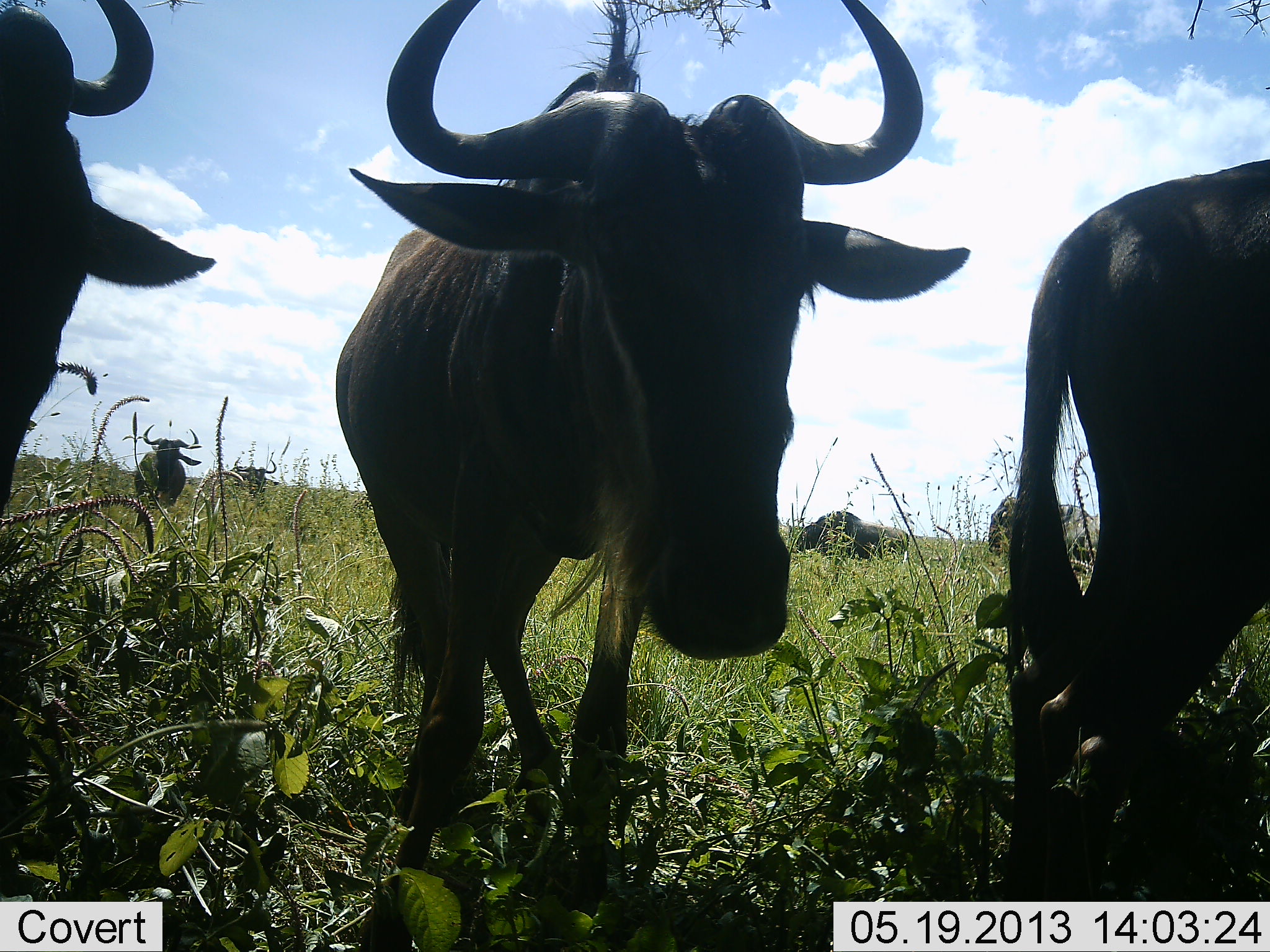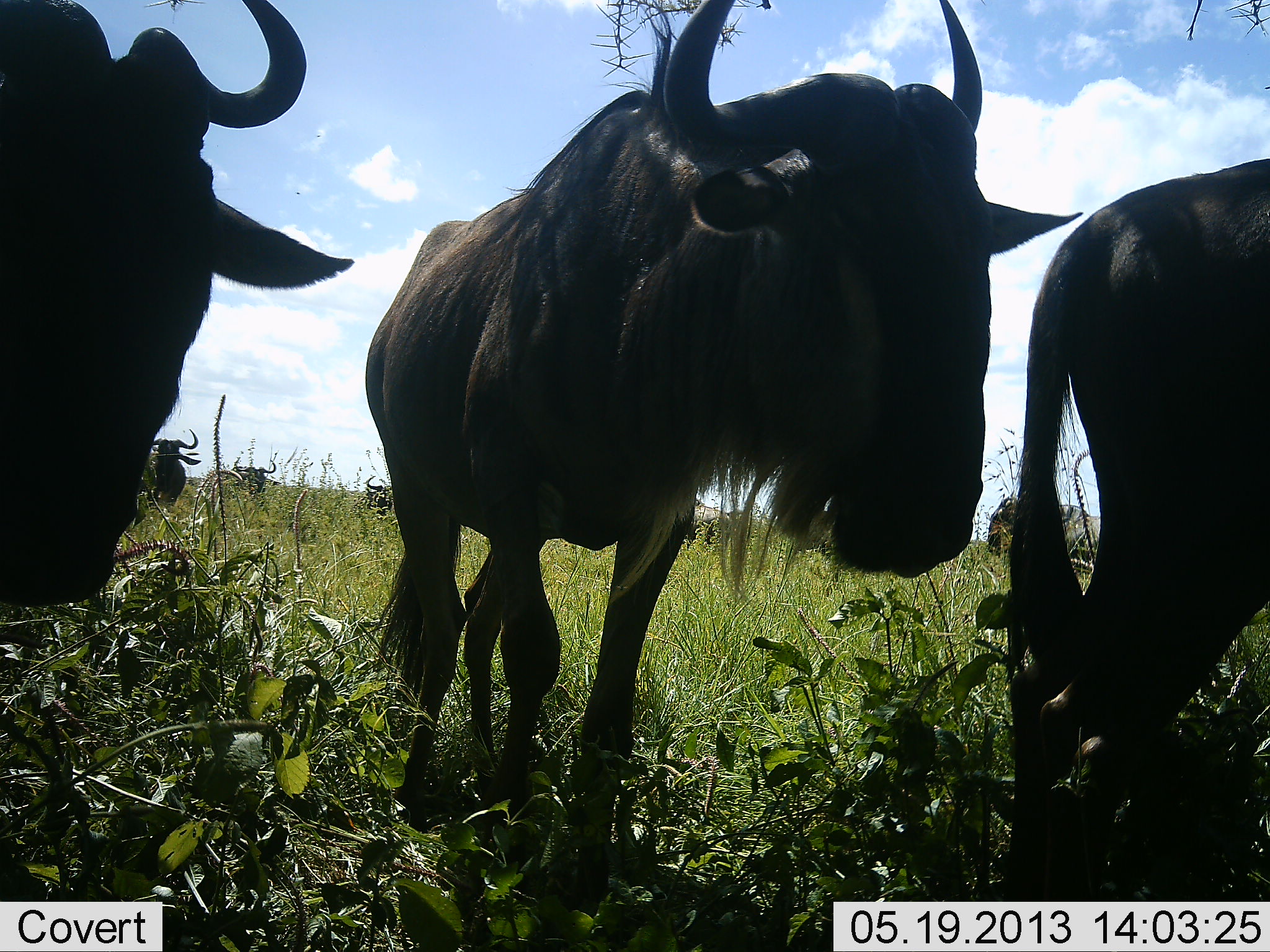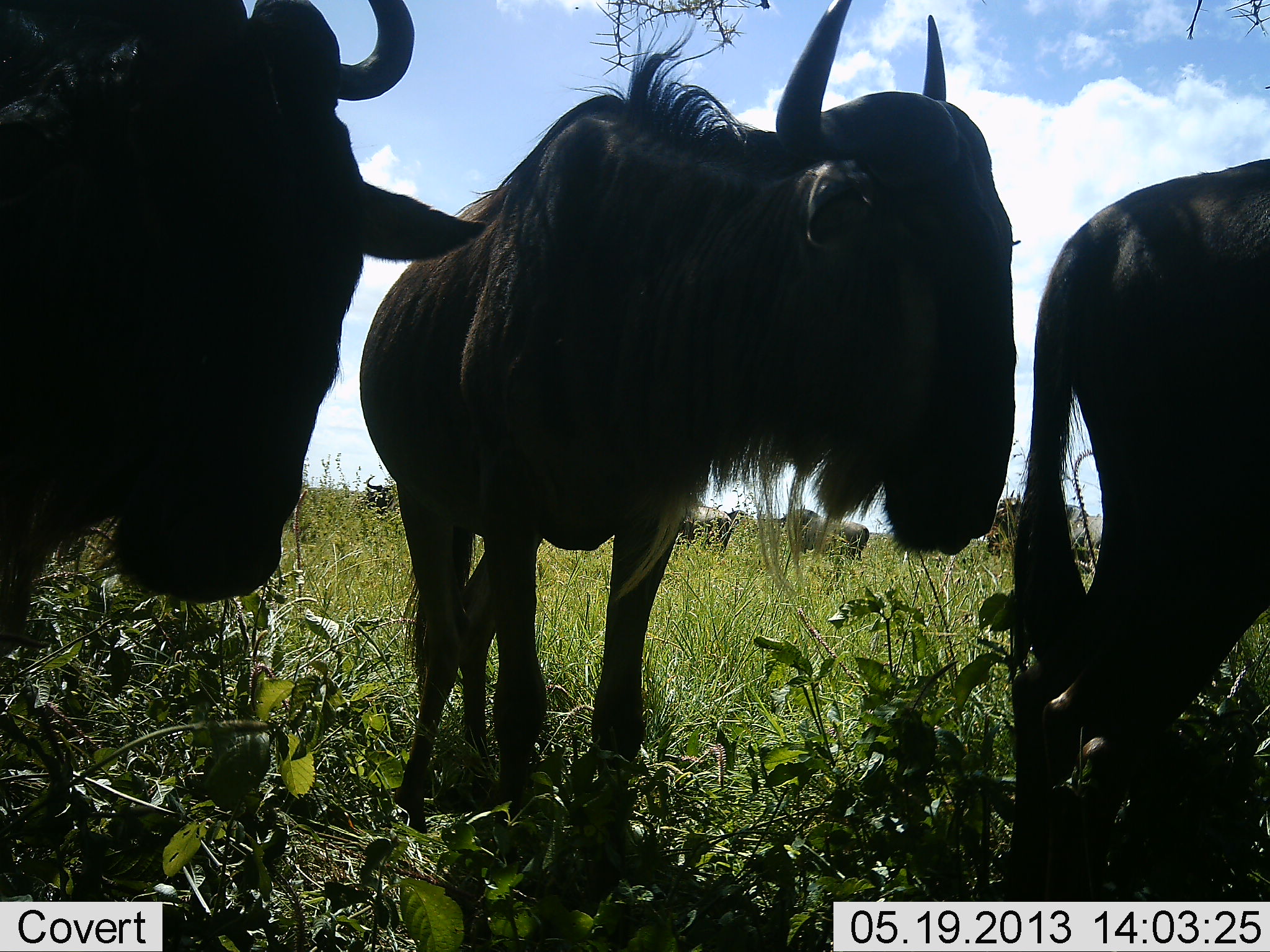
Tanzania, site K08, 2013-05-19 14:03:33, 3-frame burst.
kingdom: Animalia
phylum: Chordata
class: Mammalia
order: Artiodactyla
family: Bovidae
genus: Connochaetes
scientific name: Connochaetes taurinus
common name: blue wildebeest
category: wildebeest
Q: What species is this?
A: Wildebeest (blue wildebeest) (Connochaetes taurinus).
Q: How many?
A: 8.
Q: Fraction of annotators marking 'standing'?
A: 77%.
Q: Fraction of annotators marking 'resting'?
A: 4%.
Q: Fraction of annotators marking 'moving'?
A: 38%.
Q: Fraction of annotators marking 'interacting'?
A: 4%.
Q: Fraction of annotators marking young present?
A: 0%.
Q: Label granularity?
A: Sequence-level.